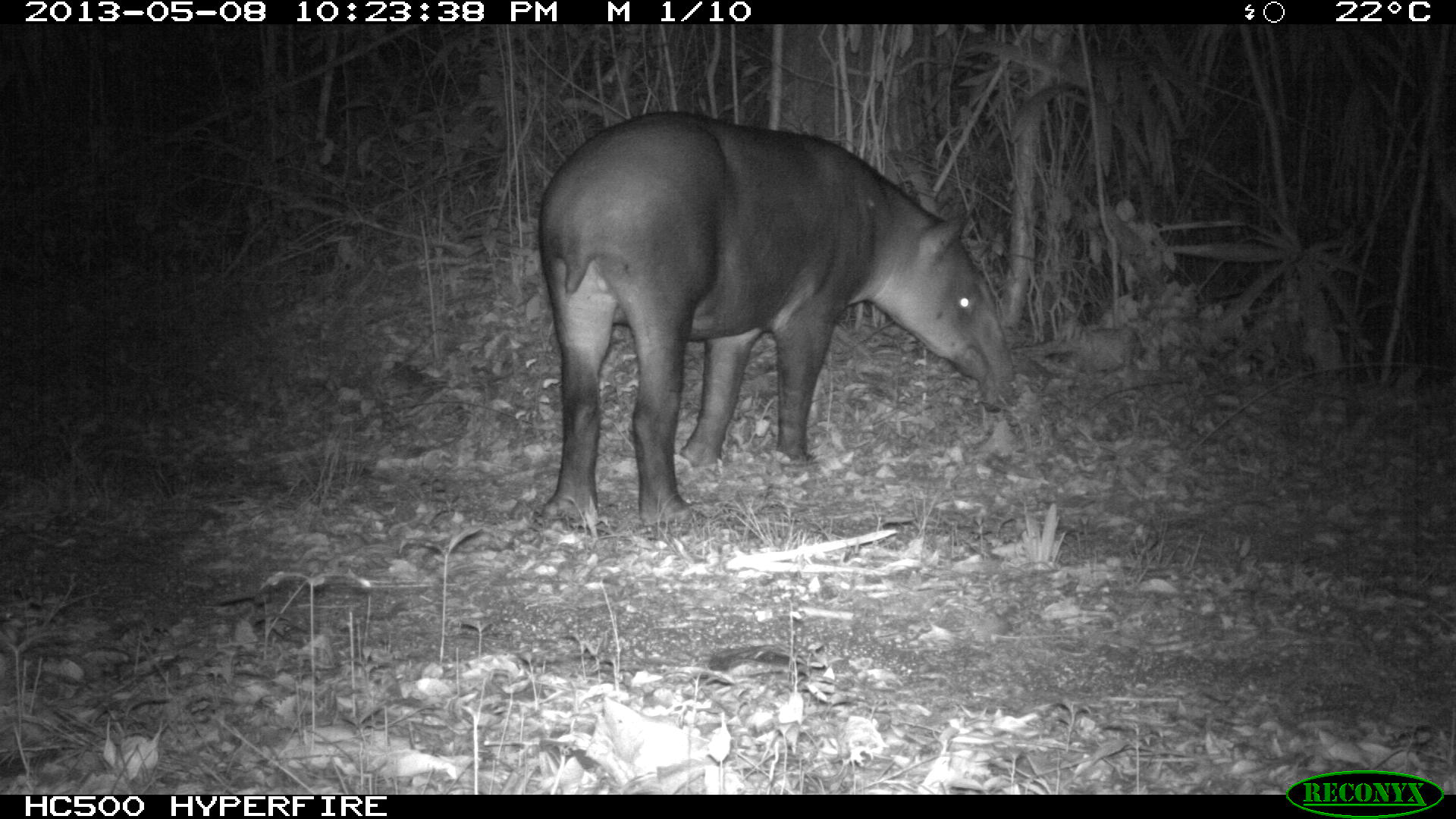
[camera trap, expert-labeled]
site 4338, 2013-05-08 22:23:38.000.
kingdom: Animalia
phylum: Chordata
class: Mammalia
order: Perissodactyla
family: Tapiridae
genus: Tapirus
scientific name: Tapirus bairdii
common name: baird's tapir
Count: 1.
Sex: female.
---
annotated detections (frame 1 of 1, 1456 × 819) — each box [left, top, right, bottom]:
tapirus bairdii: [536, 111, 1016, 524]